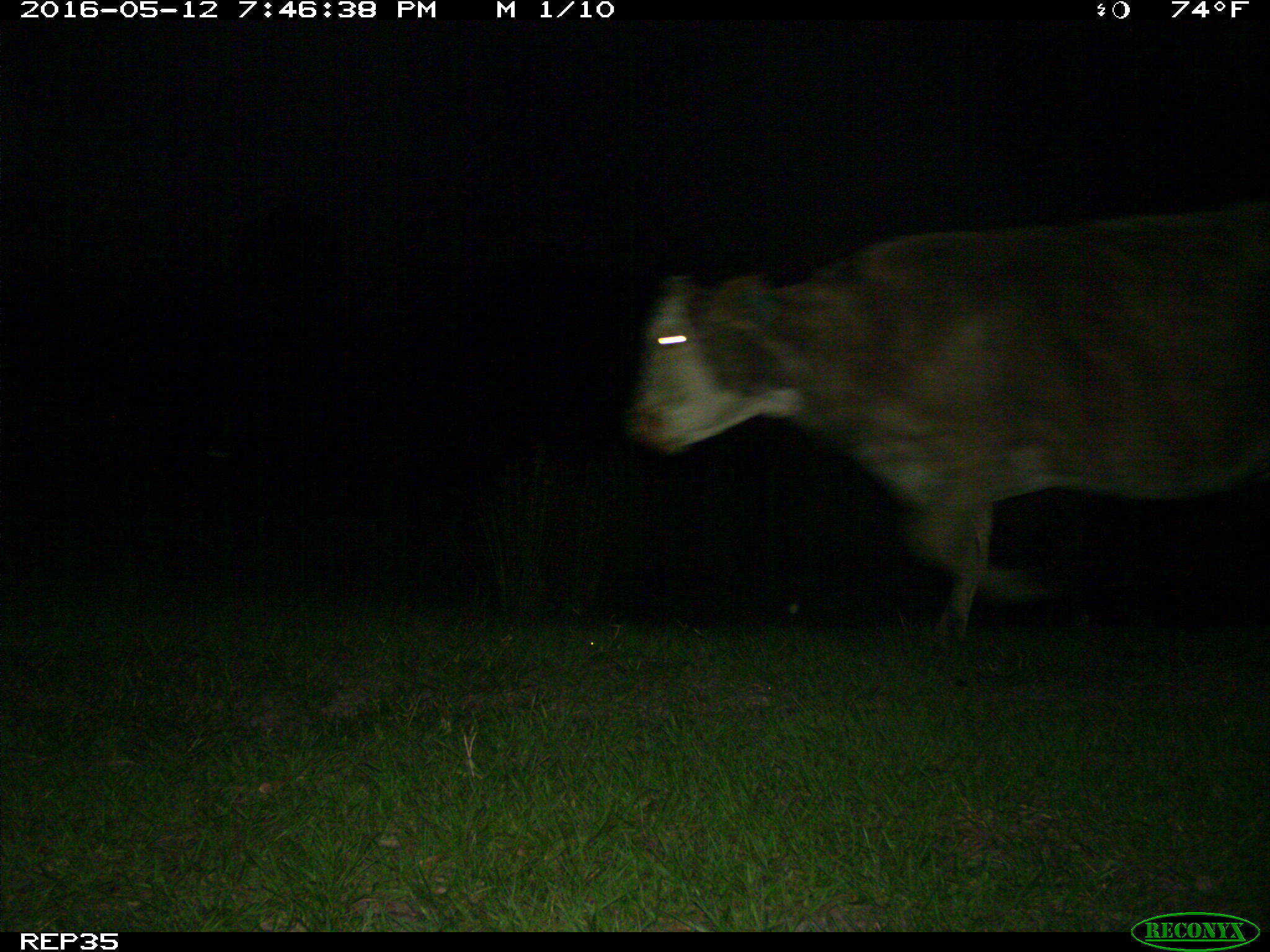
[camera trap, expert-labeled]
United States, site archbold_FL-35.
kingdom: Animalia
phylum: Chordata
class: Mammalia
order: Artiodactyla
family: Bovidae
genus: Bos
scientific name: Bos taurus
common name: domestic cow